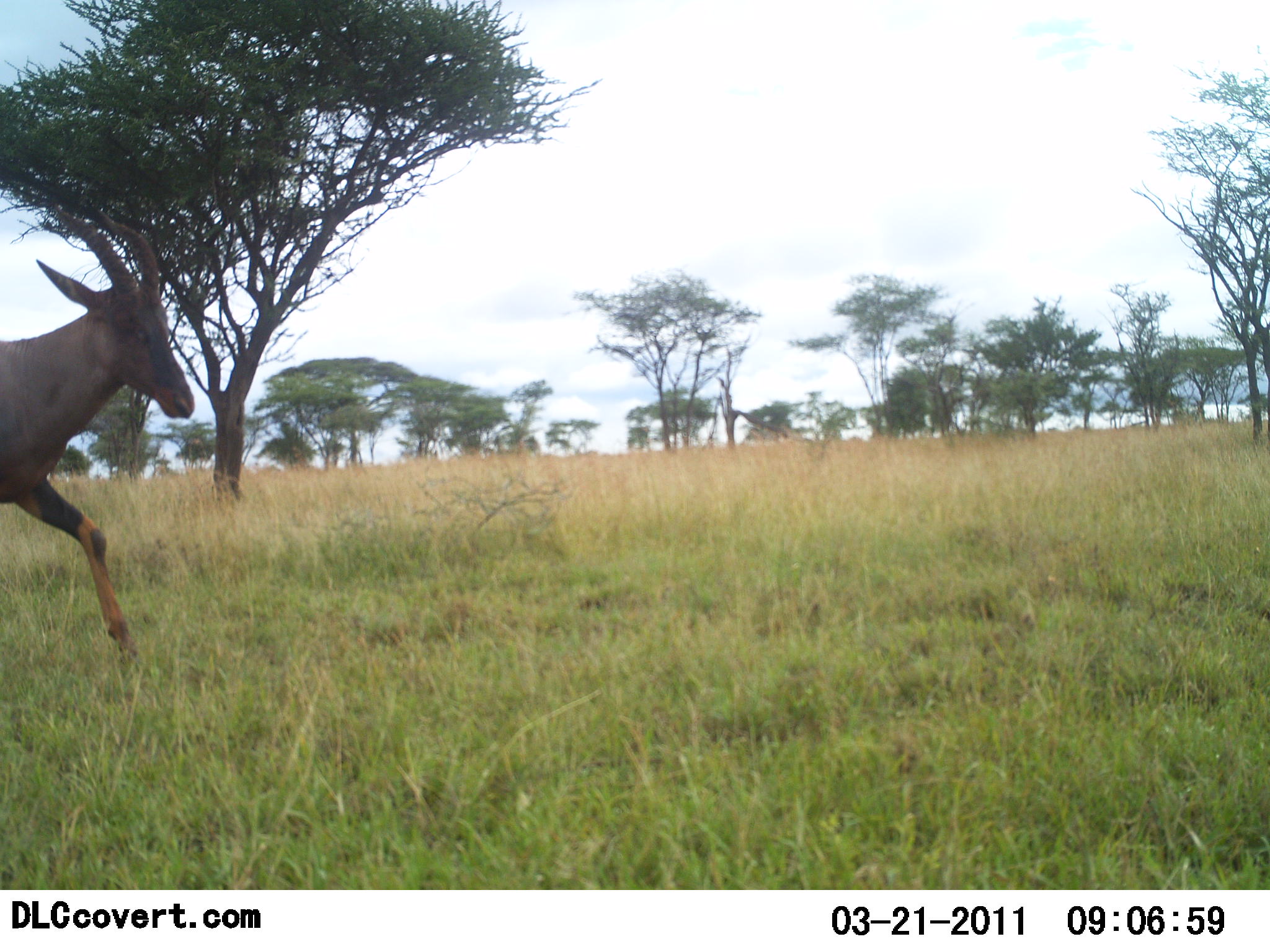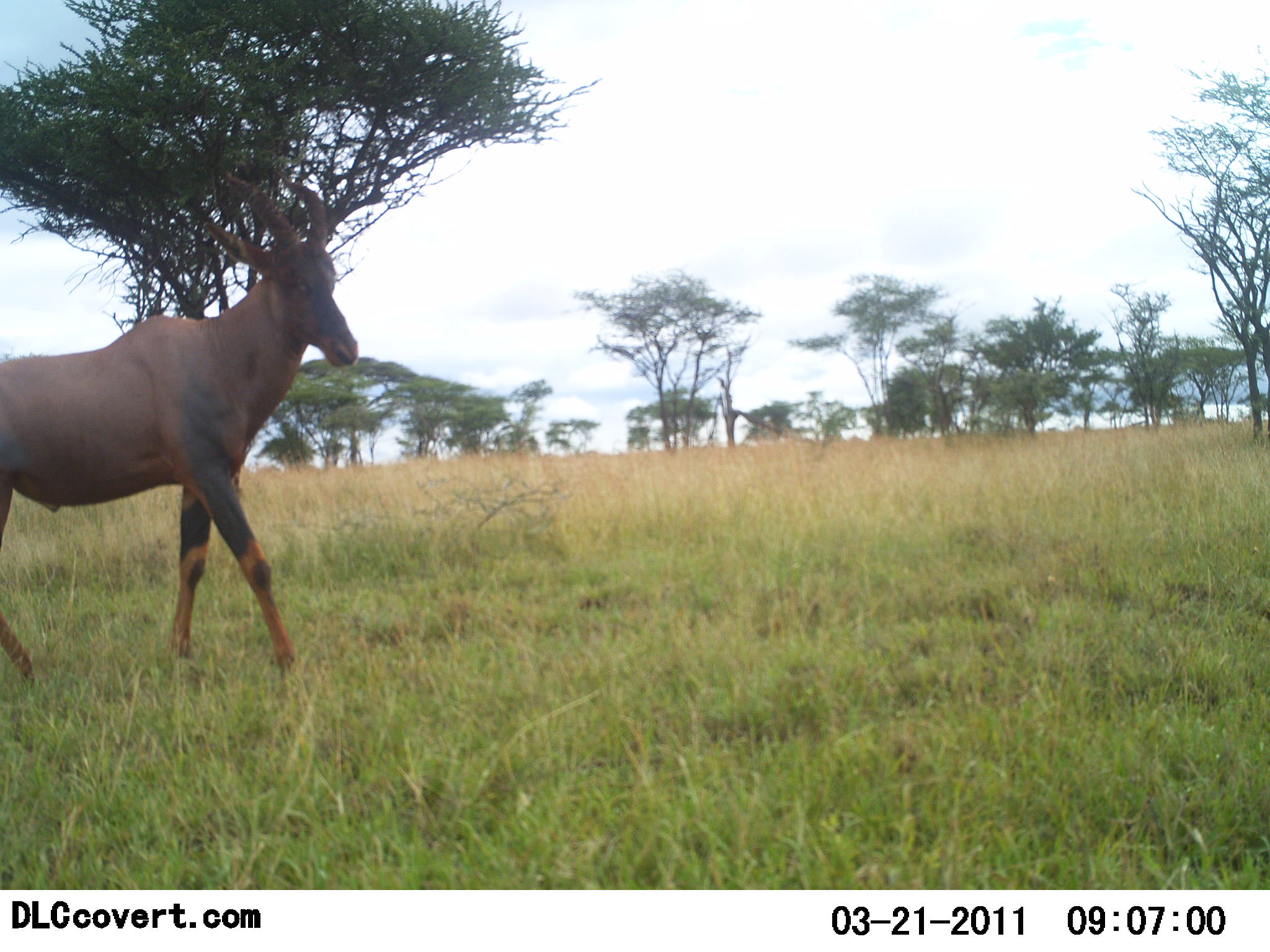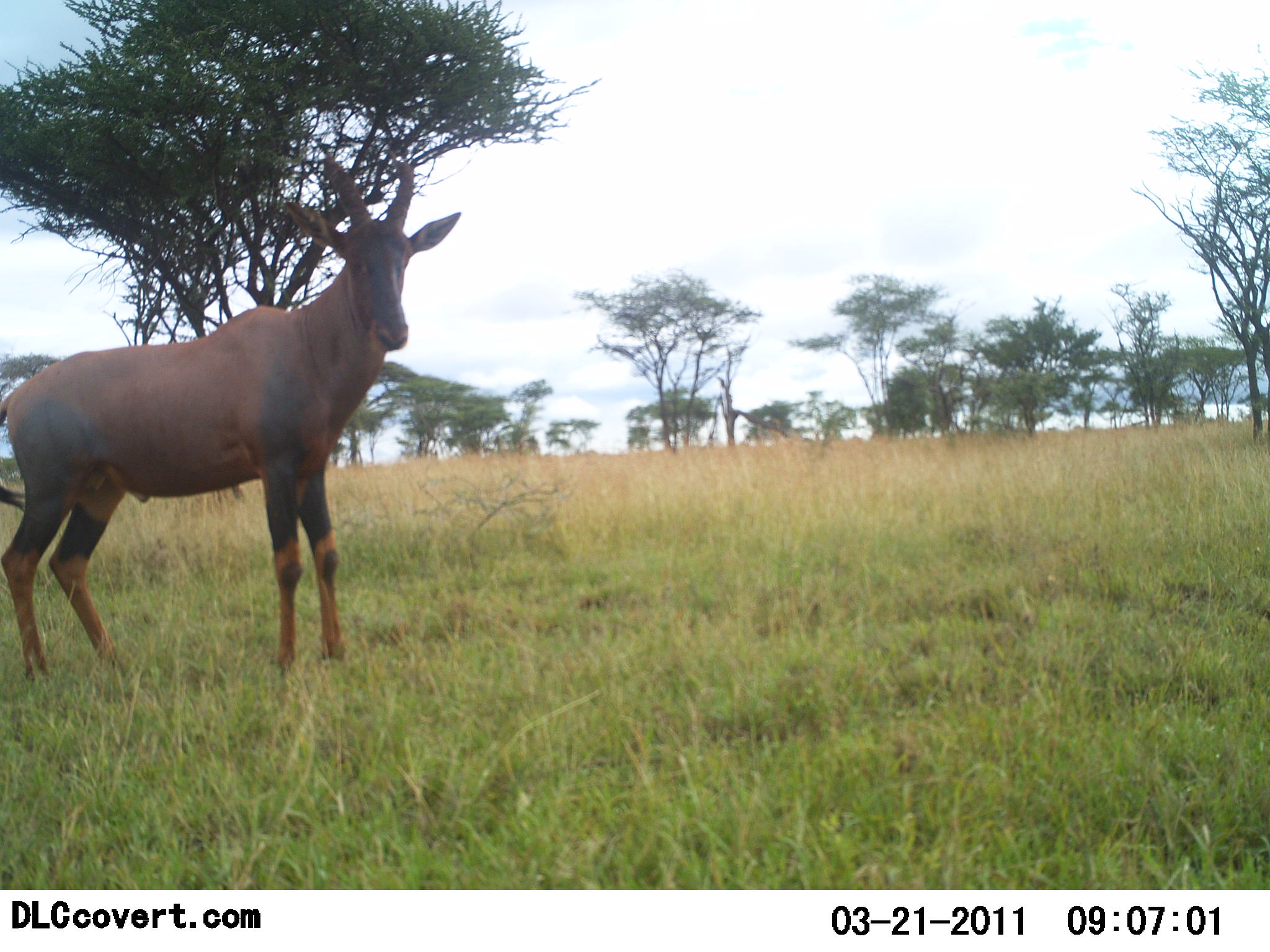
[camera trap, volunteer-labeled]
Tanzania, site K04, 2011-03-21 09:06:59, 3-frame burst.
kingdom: Animalia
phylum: Chordata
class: Mammalia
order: Artiodactyla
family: Bovidae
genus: Damaliscus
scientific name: Damaliscus lunatus jimela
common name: topi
Topi (Damaliscus lunatus jimela), count 1. Behavior (volunteer vote fractions): standing 21%, resting 0%, moving 86%, interacting 0%. Young present (vote fraction): 0%. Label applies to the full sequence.